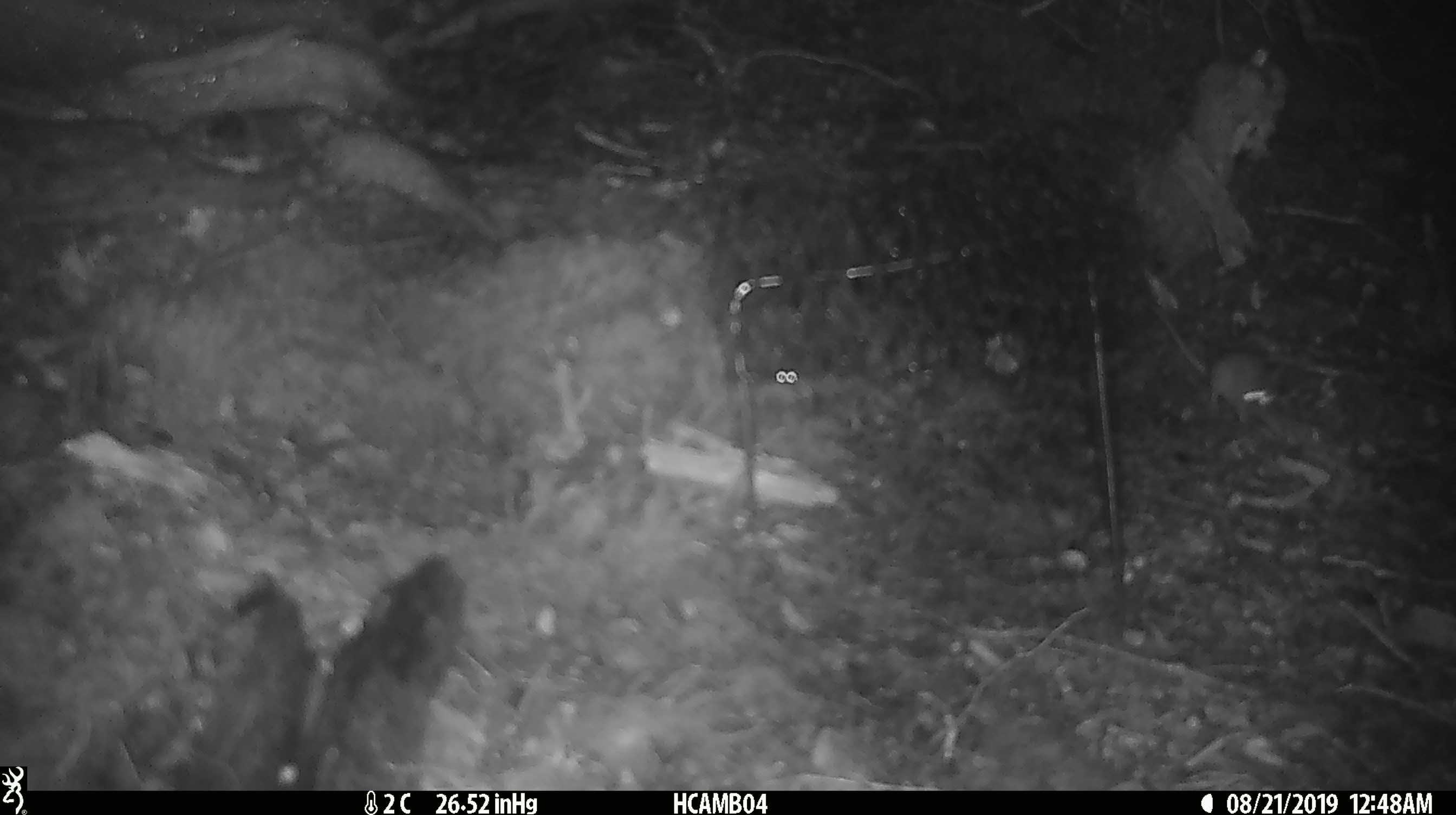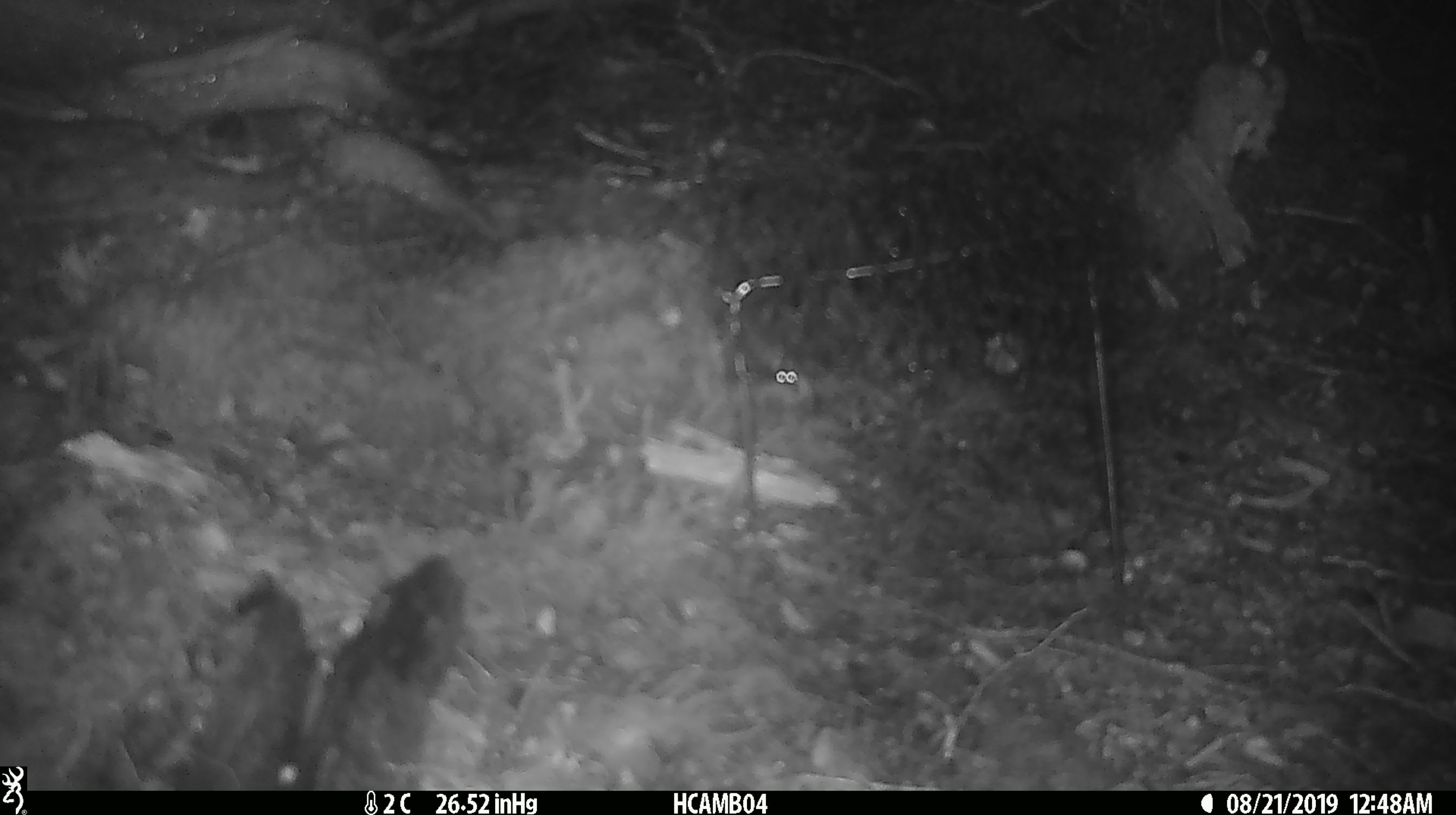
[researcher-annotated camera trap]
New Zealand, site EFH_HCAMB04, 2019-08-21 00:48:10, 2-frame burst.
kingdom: Animalia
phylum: Chordata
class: Mammalia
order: Rodentia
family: Muridae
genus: Mus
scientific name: Mus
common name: mouse